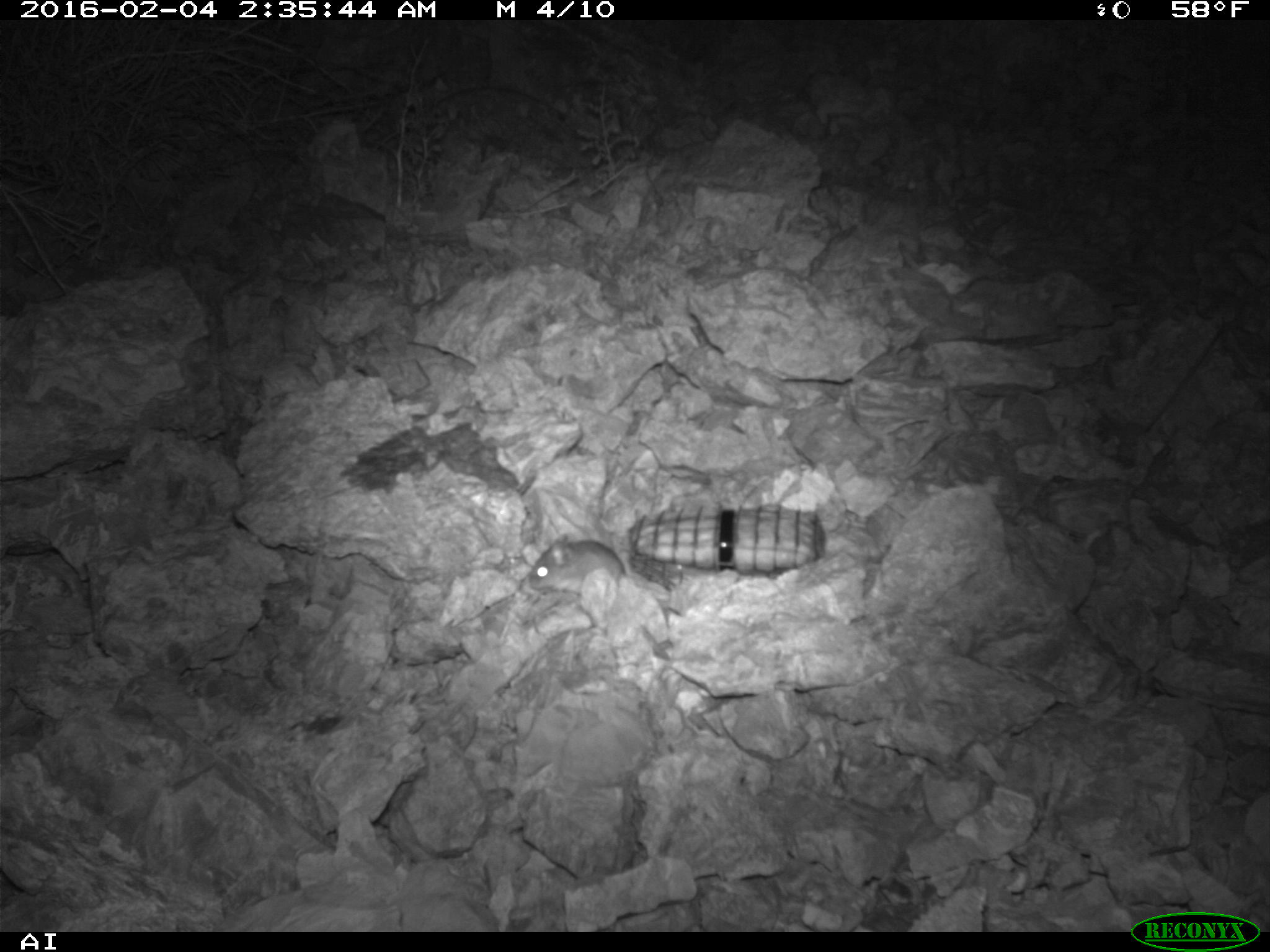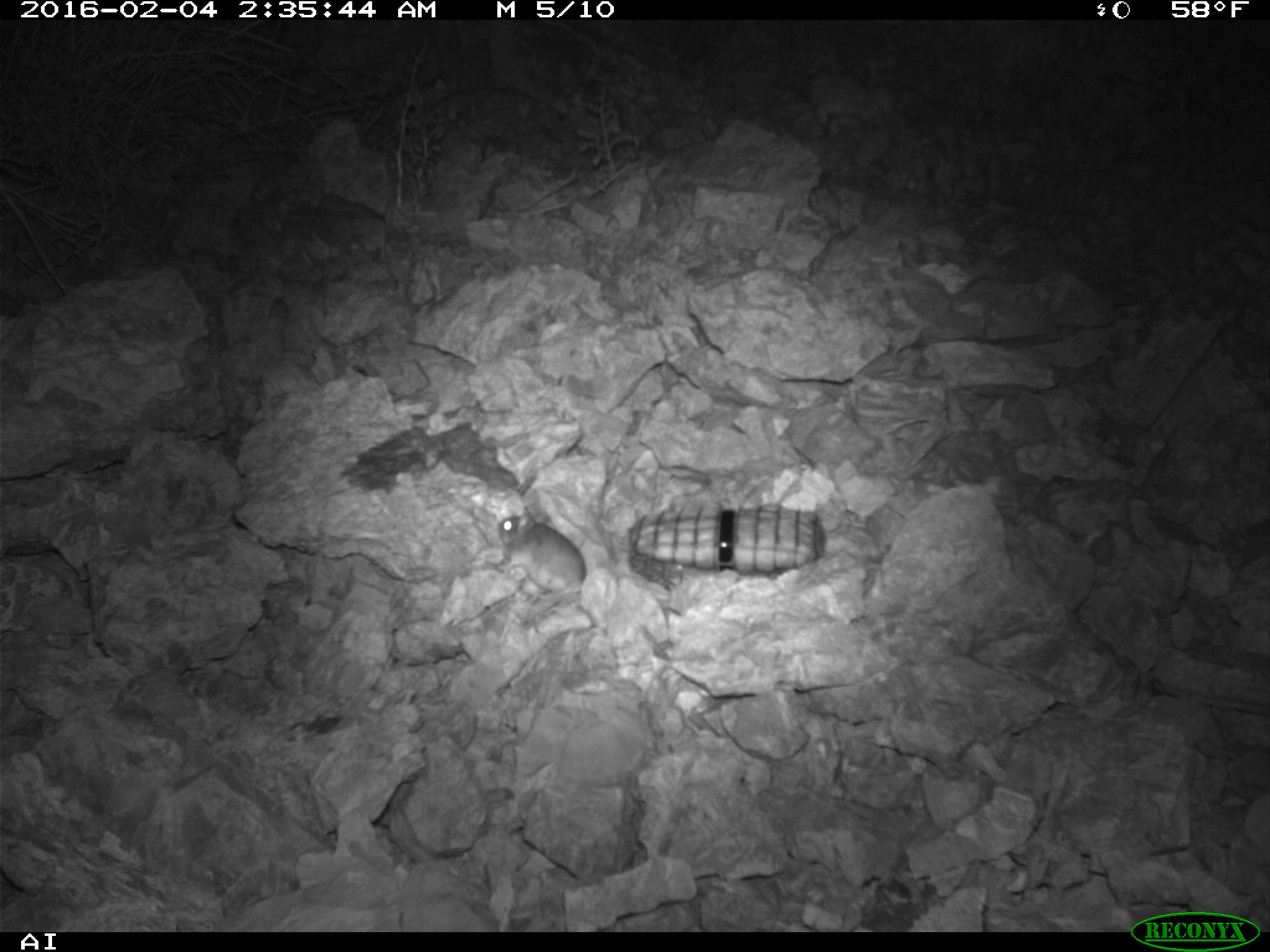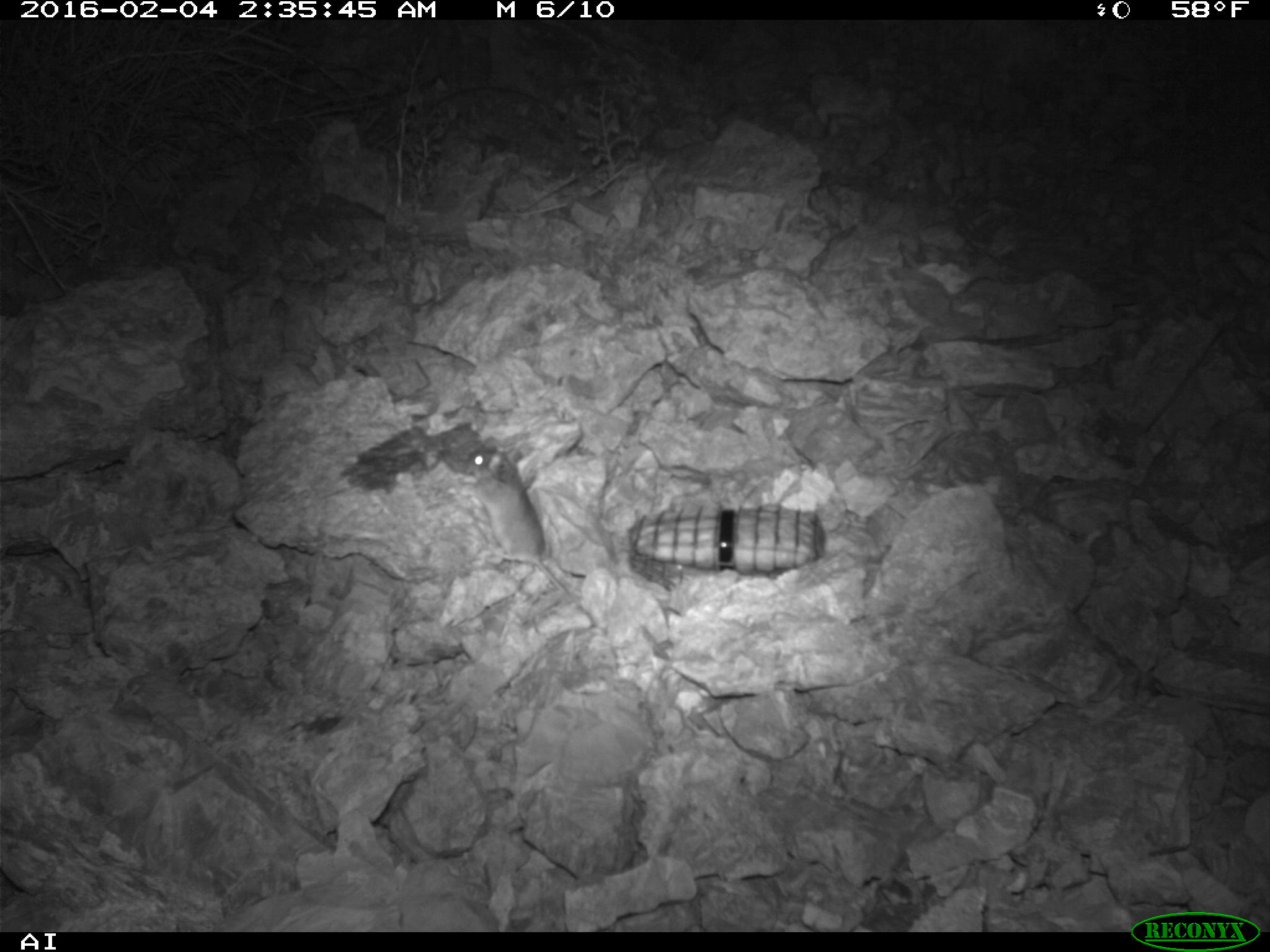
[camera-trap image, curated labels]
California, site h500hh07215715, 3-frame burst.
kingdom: Animalia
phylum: Chordata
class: Mammalia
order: Rodentia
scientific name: Rodentia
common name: rodent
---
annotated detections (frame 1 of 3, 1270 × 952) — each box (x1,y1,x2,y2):
rodent: (526,531,627,598)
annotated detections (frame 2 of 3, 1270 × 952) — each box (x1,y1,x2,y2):
rodent: (495,506,595,627)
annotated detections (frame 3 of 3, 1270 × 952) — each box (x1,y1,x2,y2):
rodent: (455,434,595,628)